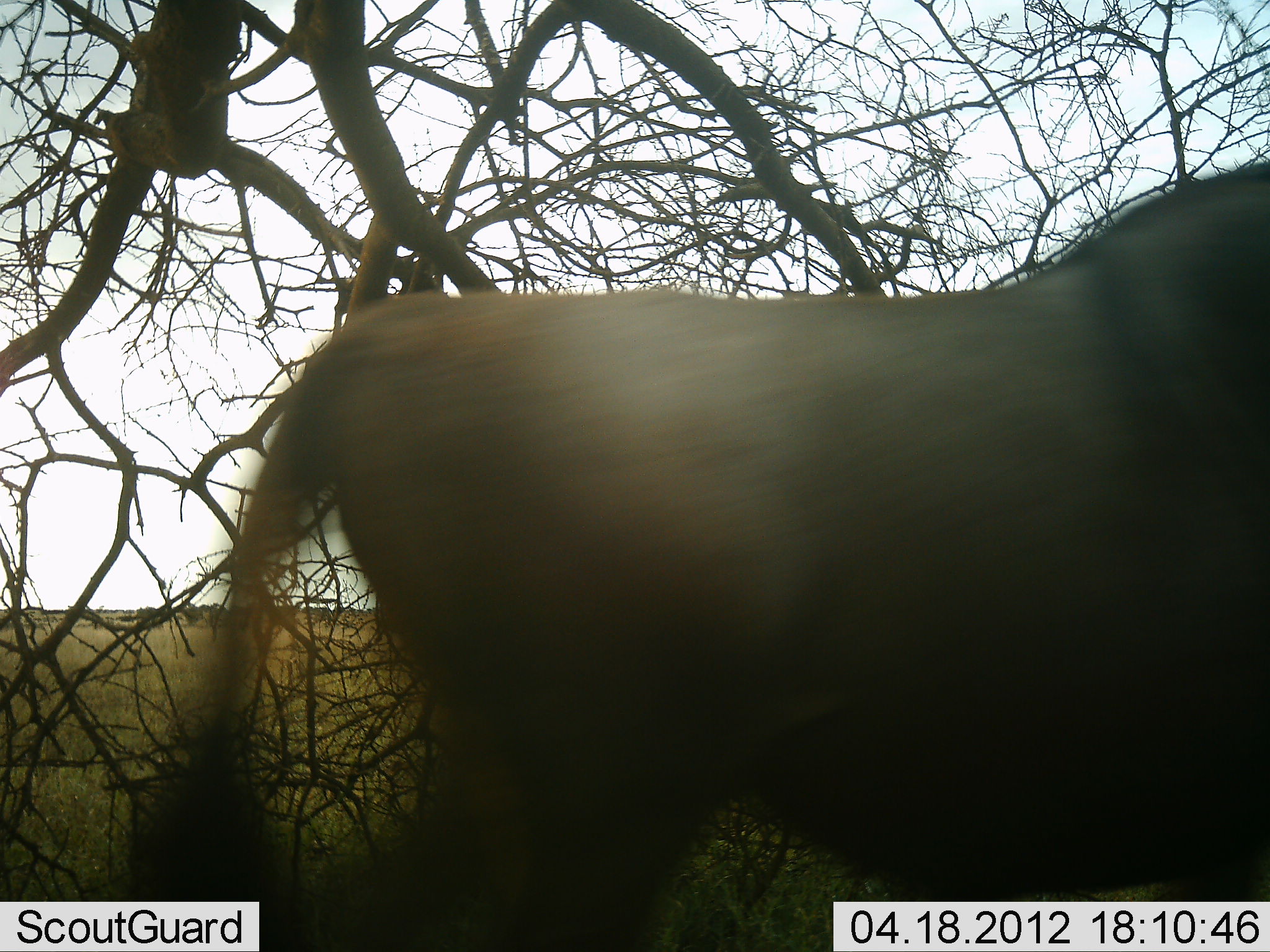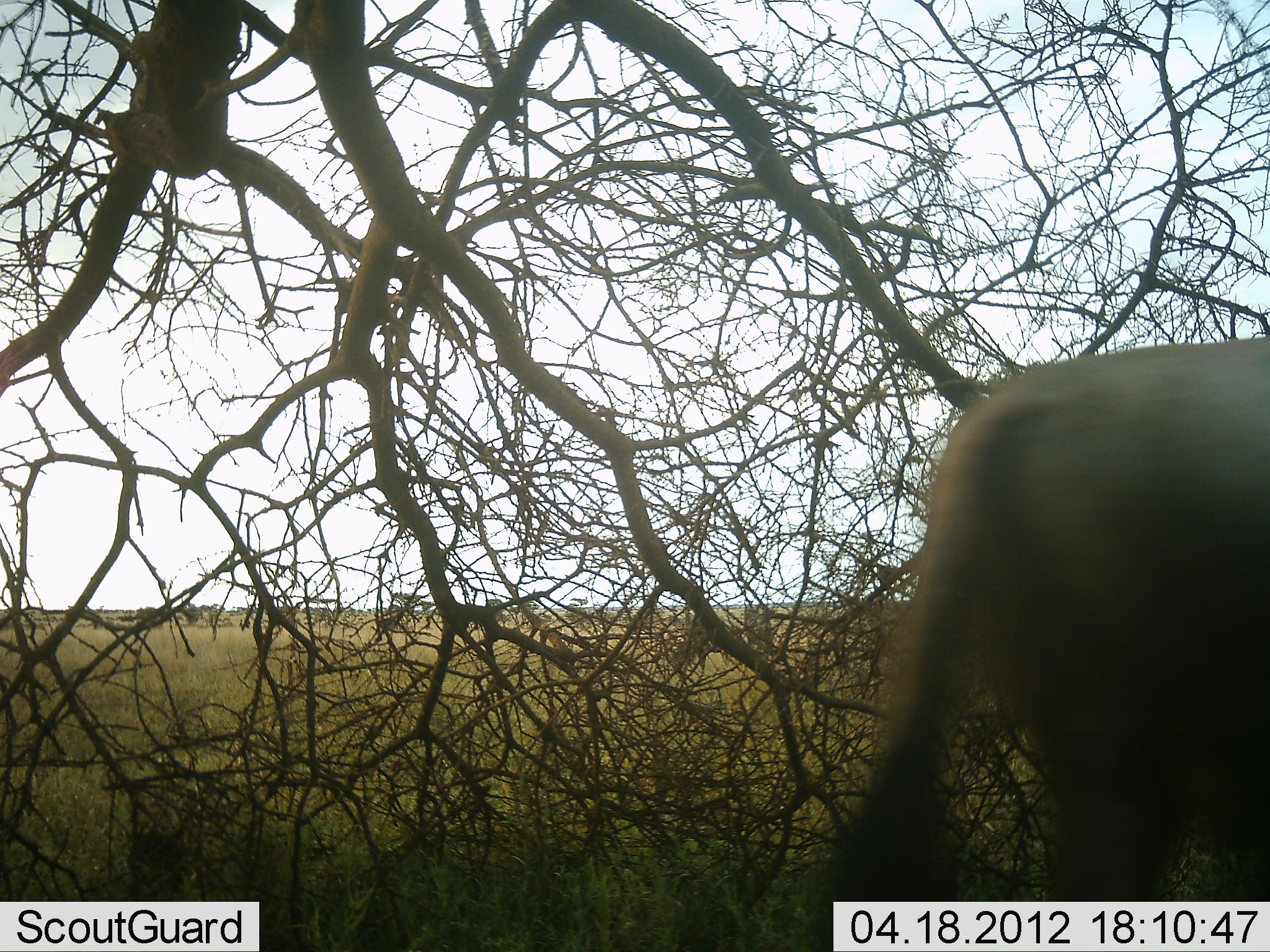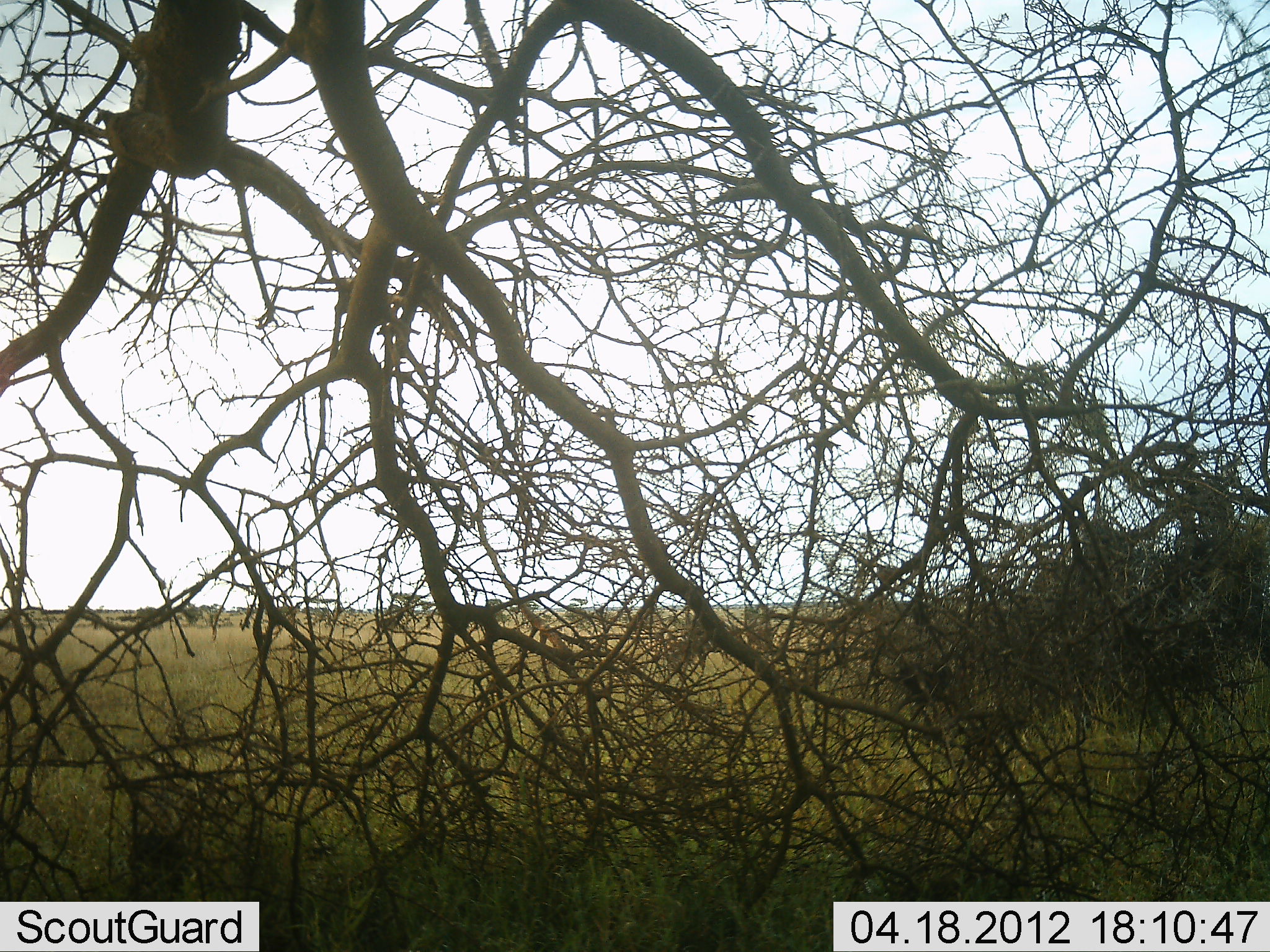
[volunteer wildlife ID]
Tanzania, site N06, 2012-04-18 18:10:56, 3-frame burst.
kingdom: Animalia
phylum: Chordata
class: Mammalia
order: Artiodactyla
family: Bovidae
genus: Connochaetes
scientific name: Connochaetes taurinus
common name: blue wildebeest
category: wildebeest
Wildebeest (blue wildebeest) (Connochaetes taurinus), count 1. Behavior (volunteer vote fractions): standing 0%, resting 0%, moving 100%, interacting 0%. Young present (vote fraction): 0%. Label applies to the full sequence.